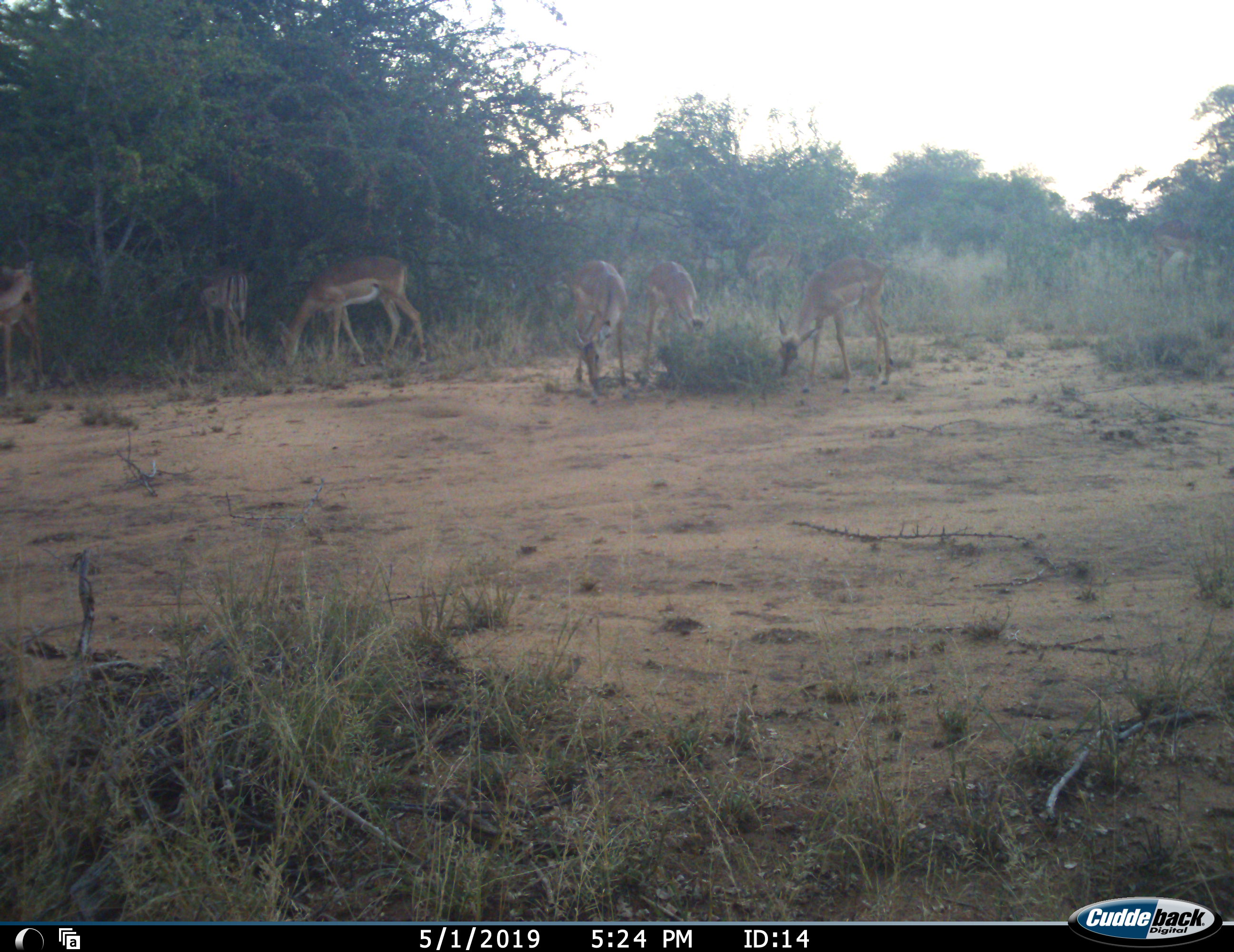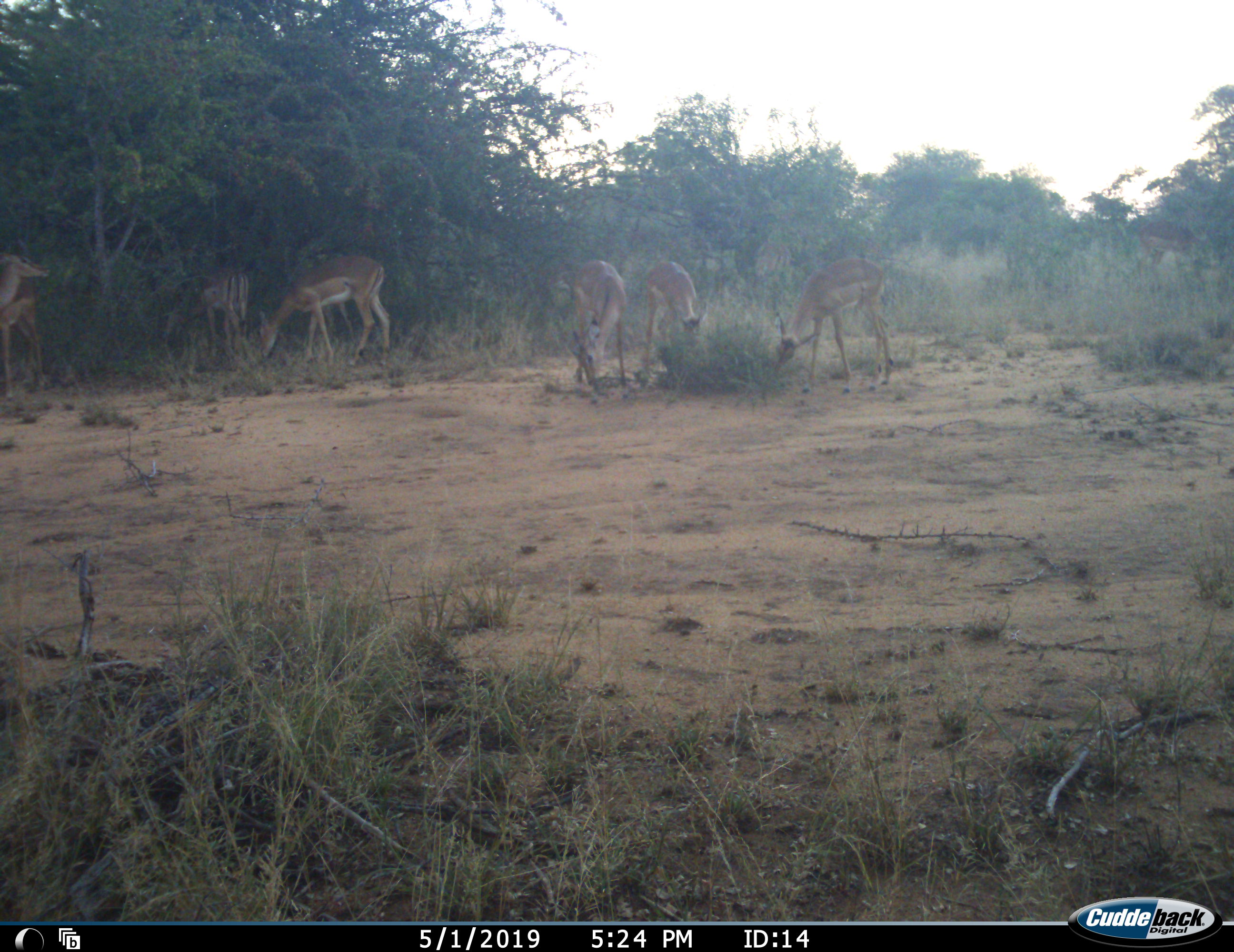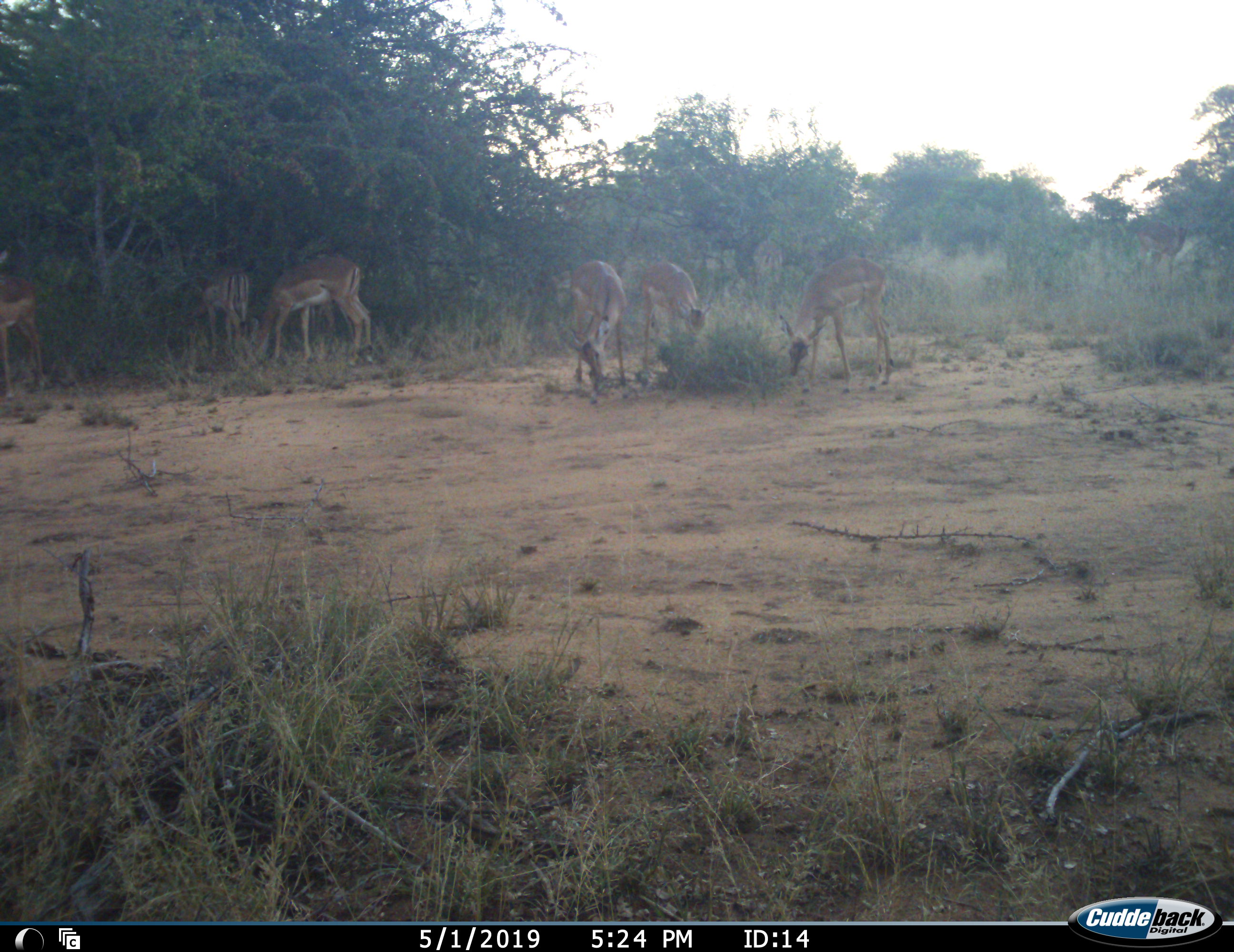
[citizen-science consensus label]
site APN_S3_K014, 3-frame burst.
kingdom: Animalia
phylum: Chordata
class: Mammalia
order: Artiodactyla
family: Bovidae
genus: Aepyceros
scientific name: Aepyceros melampus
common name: impala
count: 8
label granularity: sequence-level